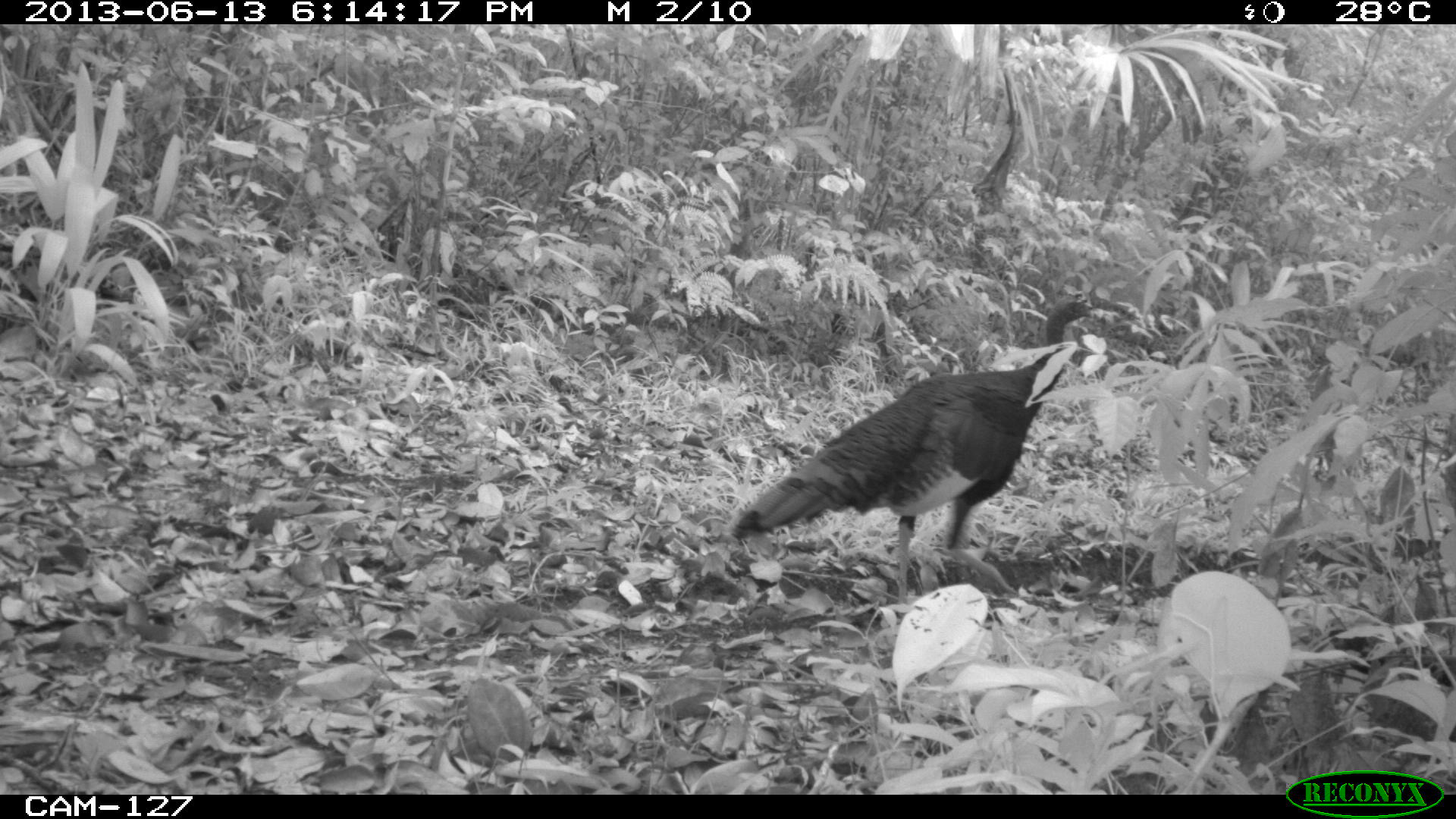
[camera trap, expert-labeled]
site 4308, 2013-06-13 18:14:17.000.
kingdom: Animalia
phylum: Chordata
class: Aves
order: Galliformes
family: Phasianidae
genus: Meleagris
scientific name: Meleagris ocellata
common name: ocellated turkey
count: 1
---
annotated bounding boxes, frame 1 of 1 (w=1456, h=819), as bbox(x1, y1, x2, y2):
meleagris ocellata: bbox(729, 290, 1095, 605)